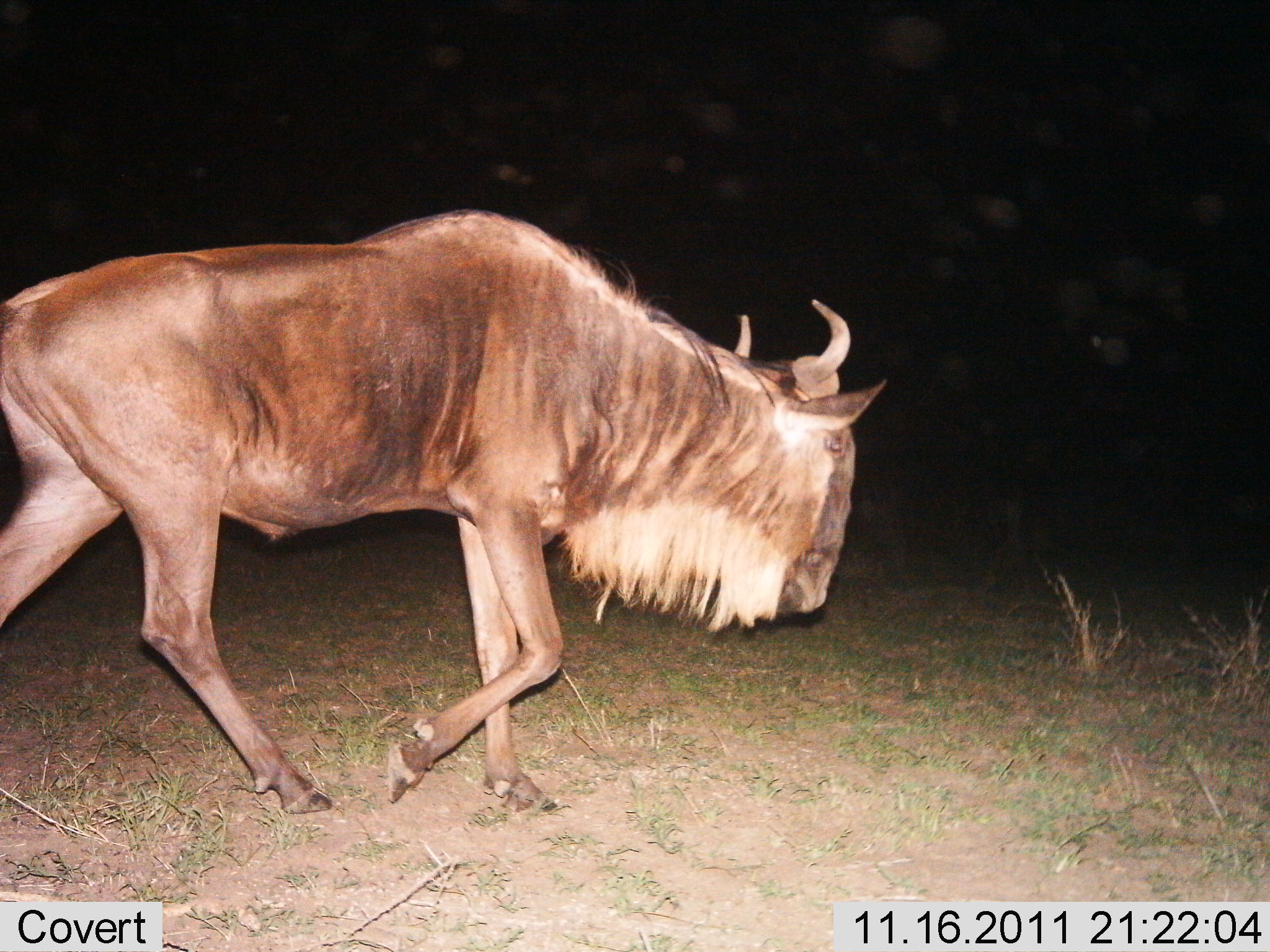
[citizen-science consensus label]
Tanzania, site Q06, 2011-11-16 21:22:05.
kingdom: Animalia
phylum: Chordata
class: Mammalia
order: Artiodactyla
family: Bovidae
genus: Connochaetes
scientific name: Connochaetes taurinus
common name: blue wildebeest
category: wildebeest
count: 1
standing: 8%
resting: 0%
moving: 92%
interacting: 0%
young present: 0%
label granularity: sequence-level